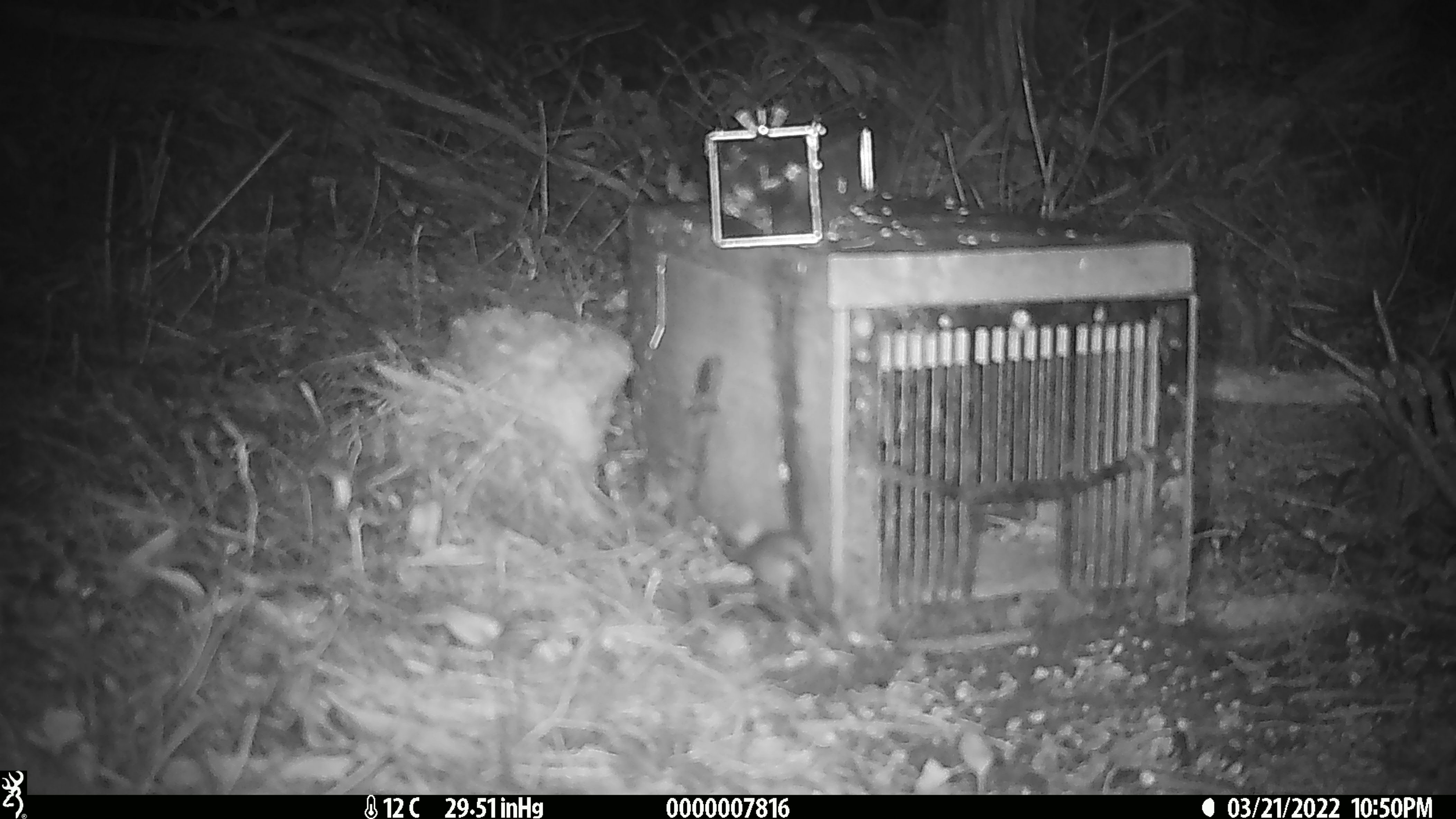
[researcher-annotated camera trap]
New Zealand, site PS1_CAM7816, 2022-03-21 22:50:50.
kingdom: Animalia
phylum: Chordata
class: Mammalia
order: Rodentia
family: Muridae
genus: Mus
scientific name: Mus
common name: mouse